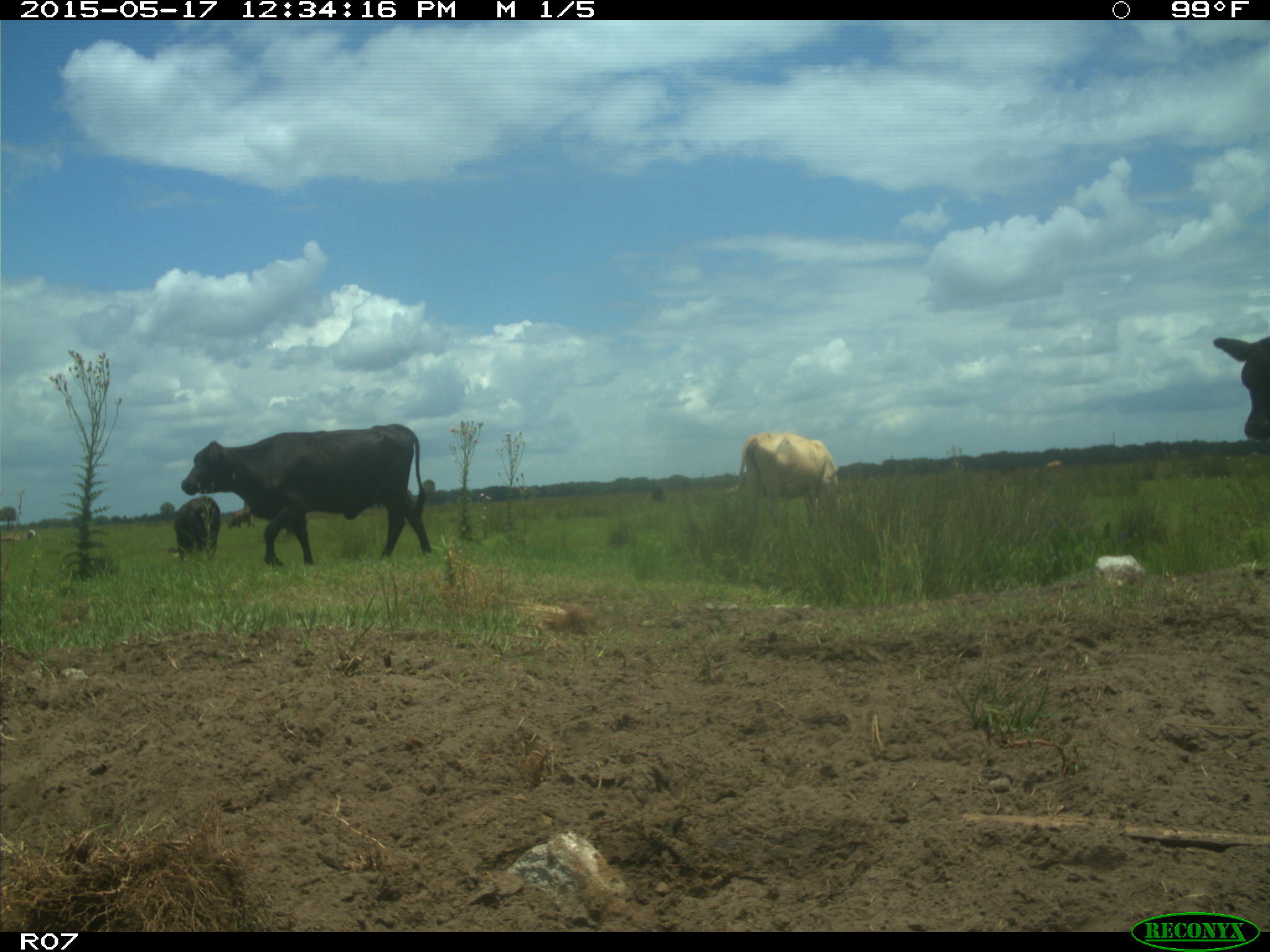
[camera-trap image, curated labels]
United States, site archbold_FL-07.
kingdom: Animalia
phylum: Chordata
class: Mammalia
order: Artiodactyla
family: Bovidae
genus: Bos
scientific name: Bos taurus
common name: domestic cow